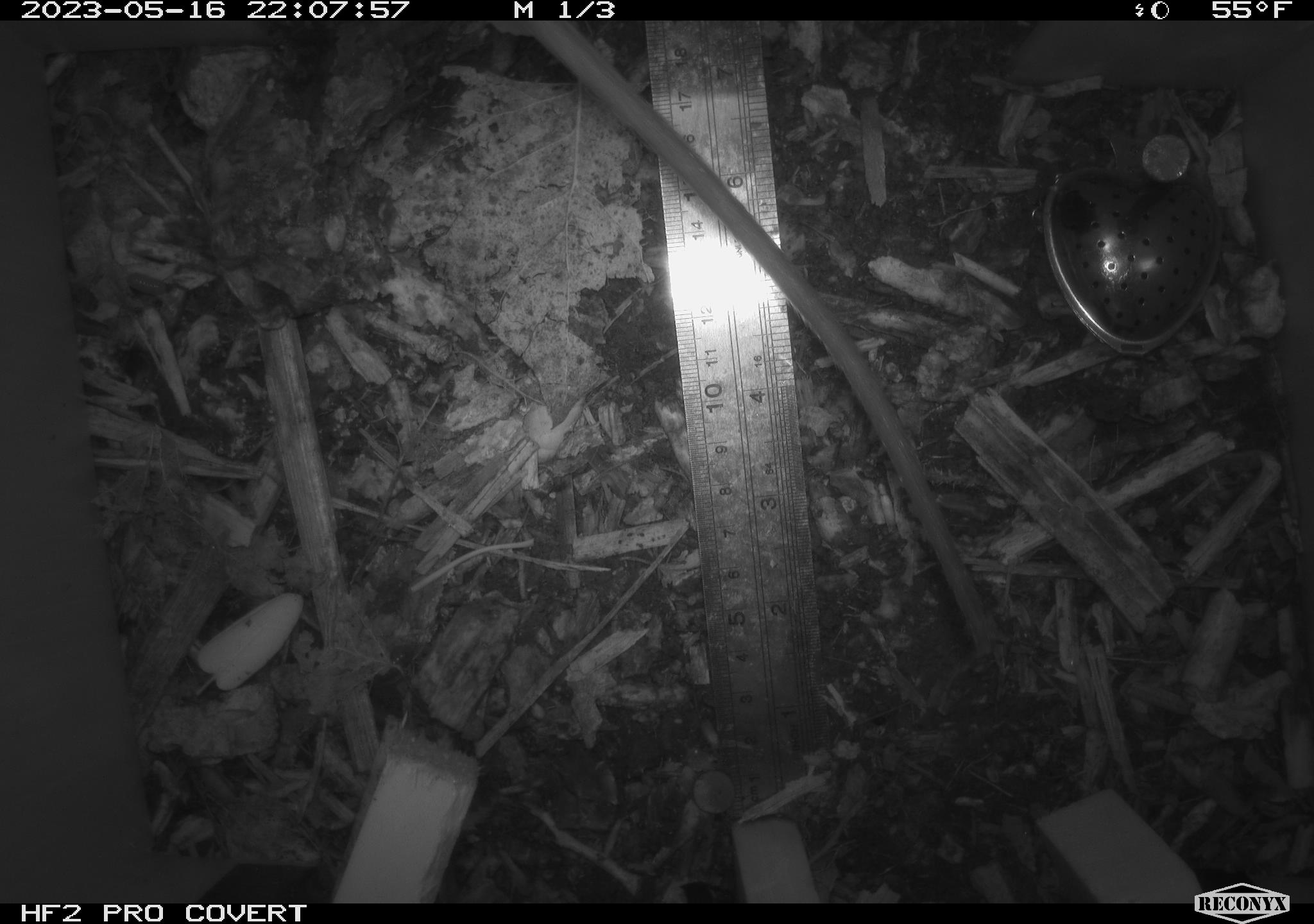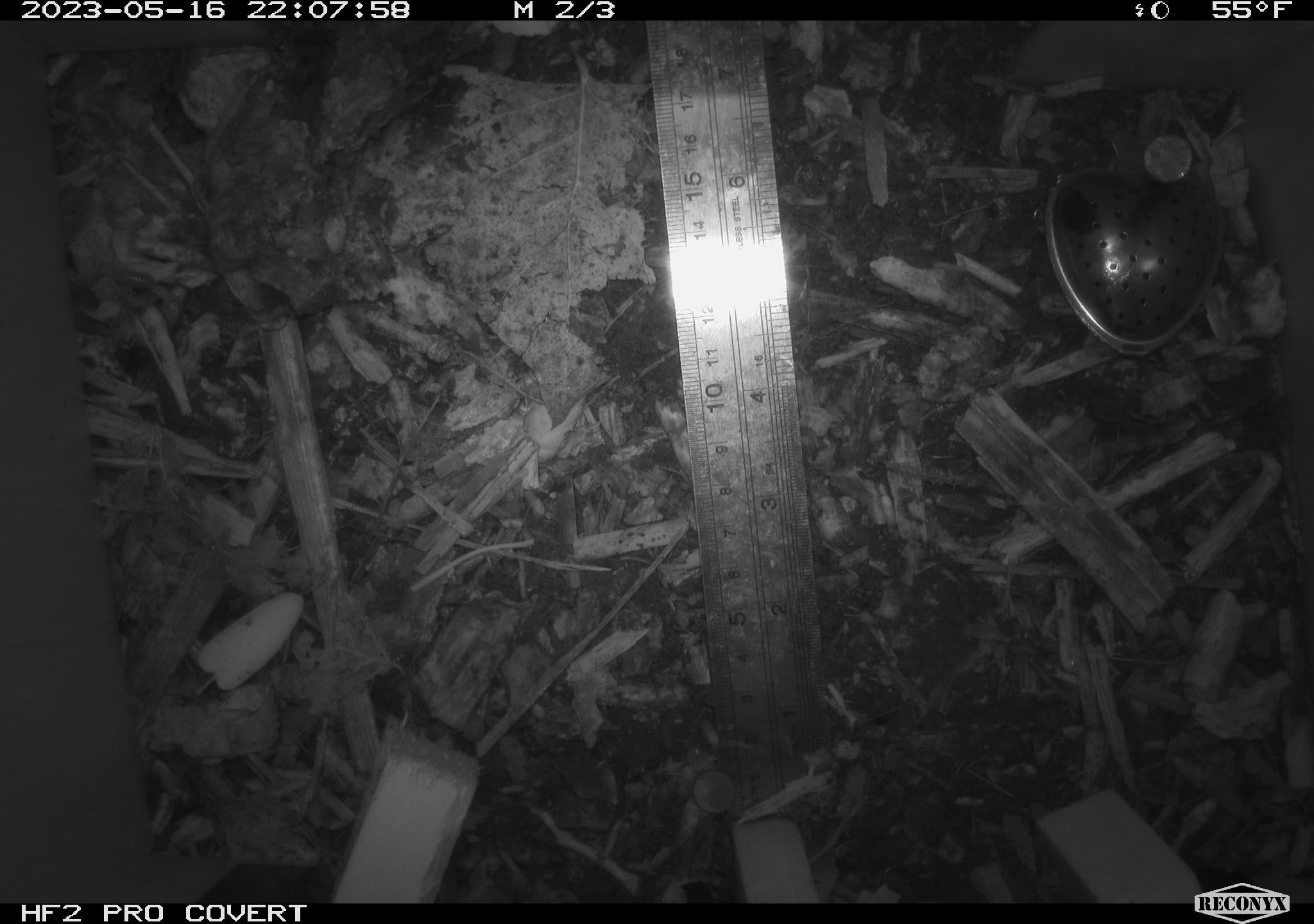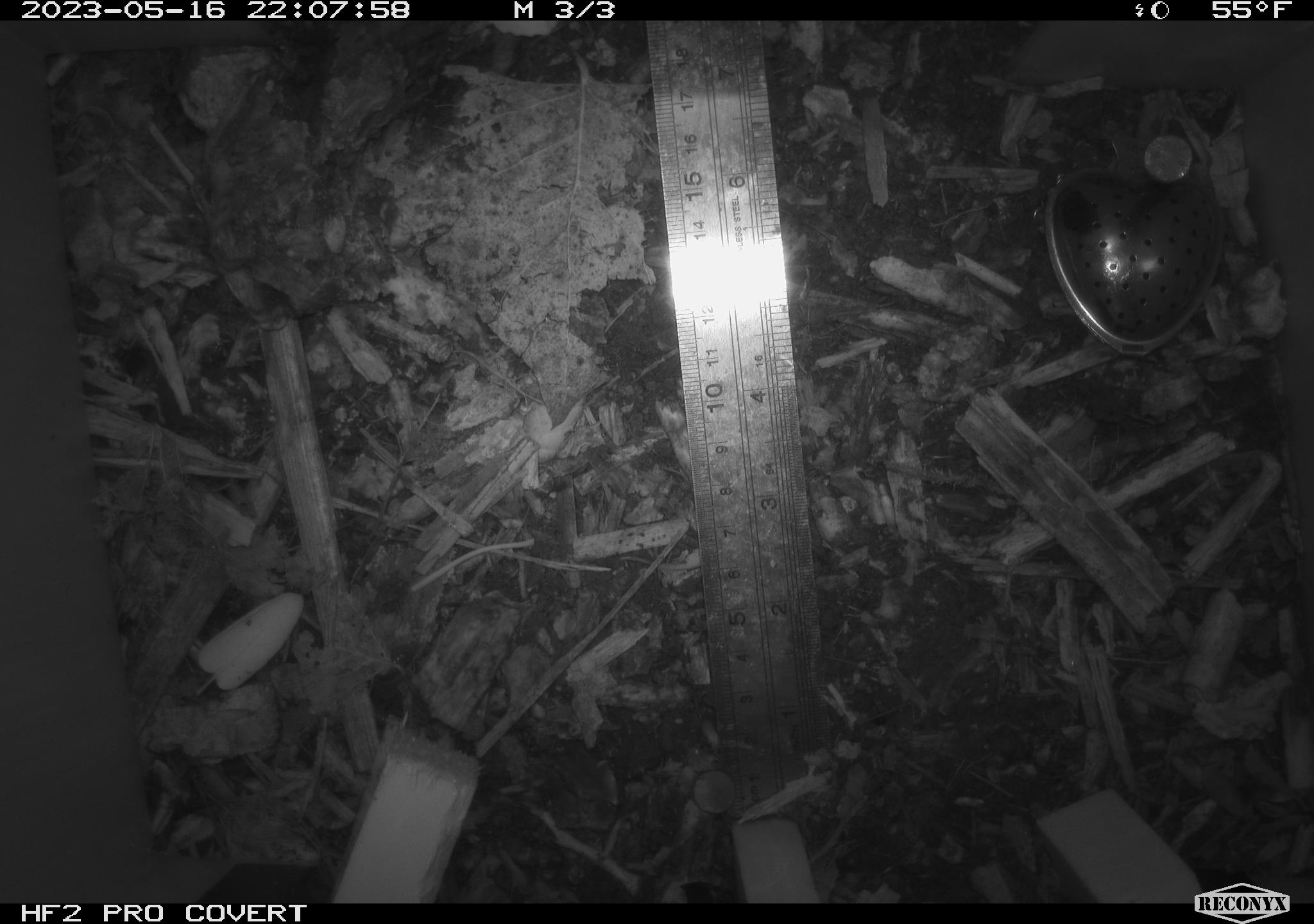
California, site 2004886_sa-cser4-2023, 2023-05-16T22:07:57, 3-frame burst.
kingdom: Animalia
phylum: Chordata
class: Mammalia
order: Rodentia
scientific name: Rodentia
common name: woodrat or rat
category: woodrat or rat species